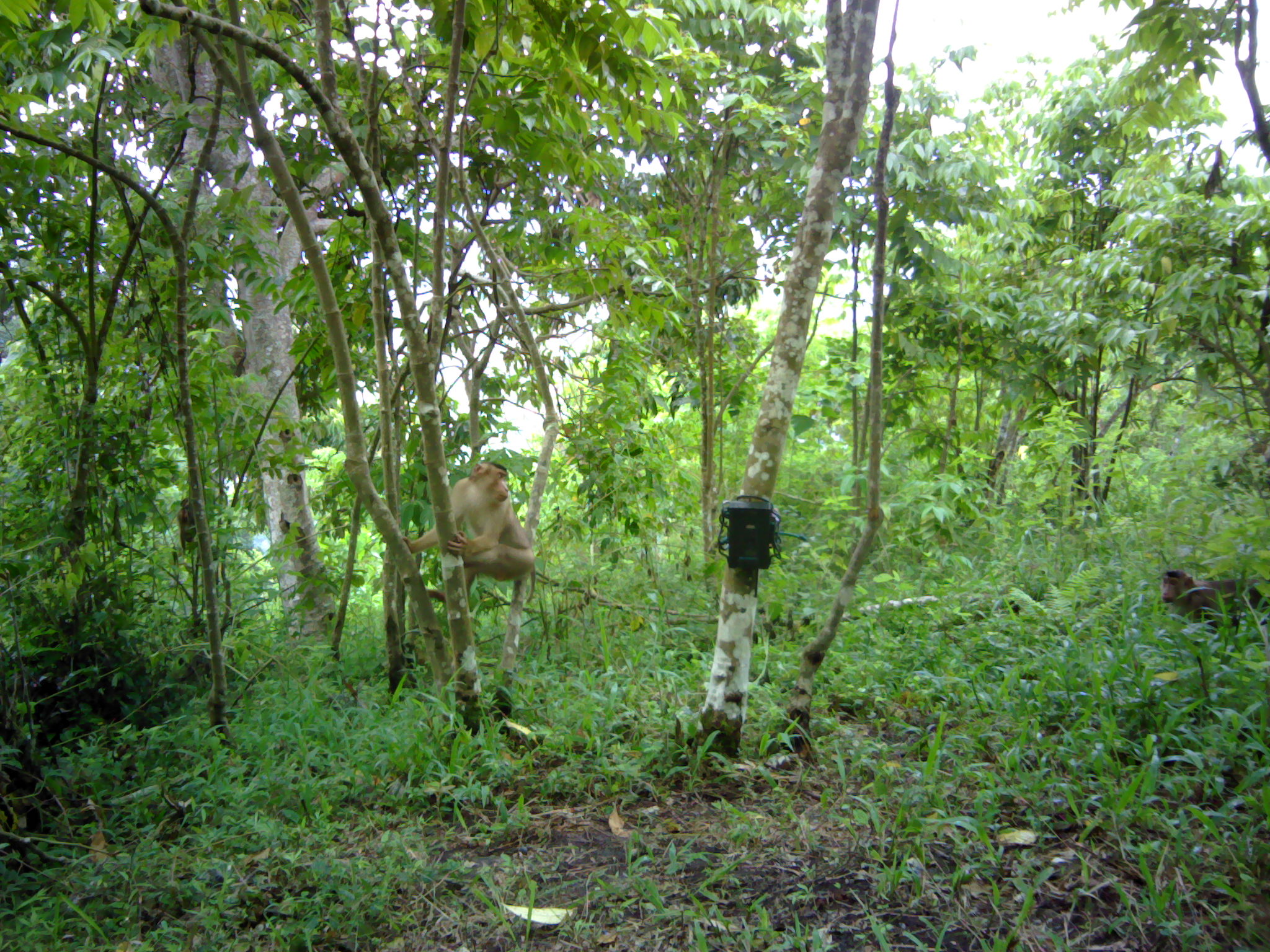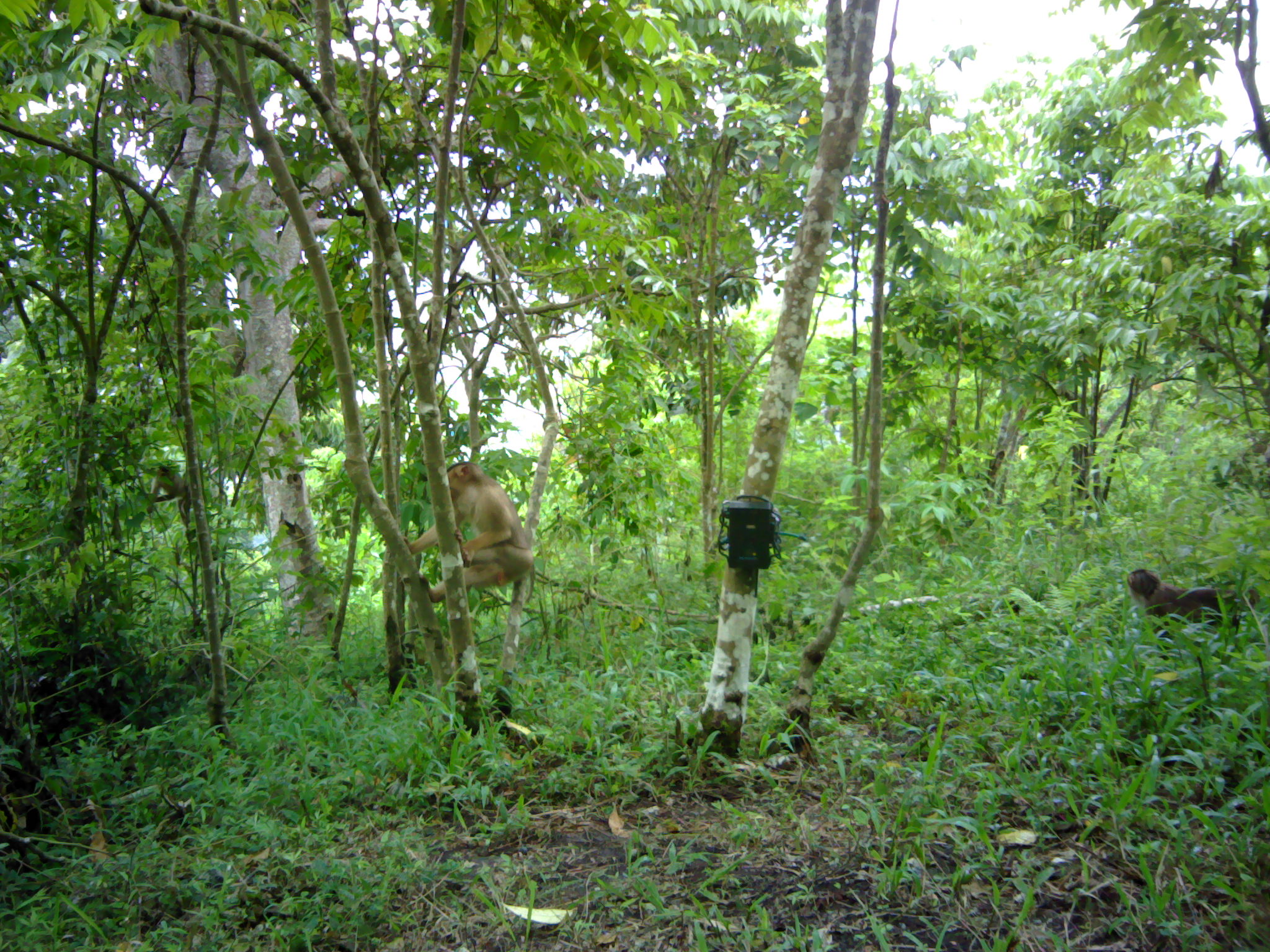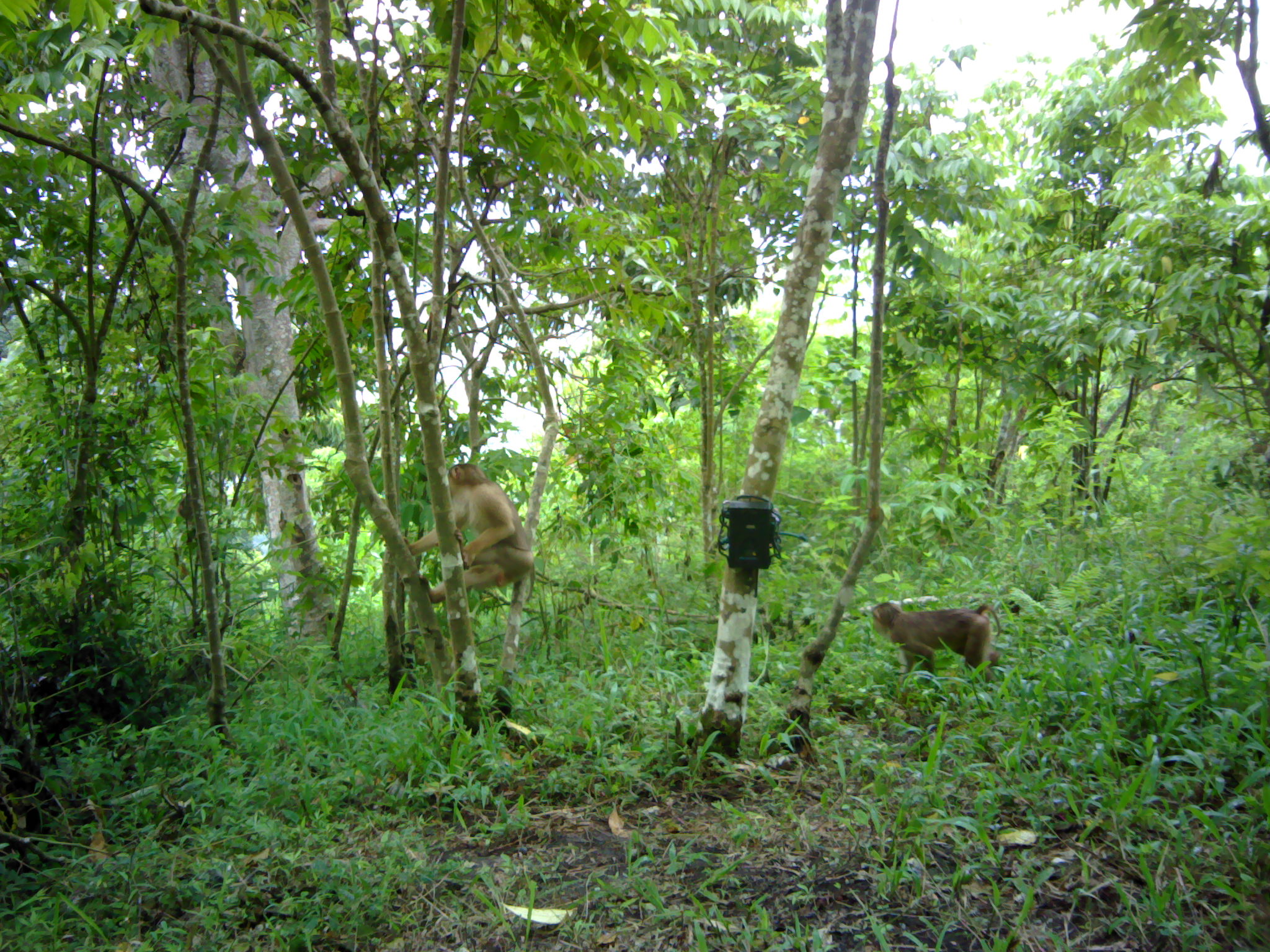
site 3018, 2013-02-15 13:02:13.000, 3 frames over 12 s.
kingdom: Animalia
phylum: Chordata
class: Mammalia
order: Primates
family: Cercopithecidae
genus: Macaca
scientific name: Macaca nemestrina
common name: southern pig-tailed macaque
Macaca nemestrina (southern pig-tailed macaque), count 3.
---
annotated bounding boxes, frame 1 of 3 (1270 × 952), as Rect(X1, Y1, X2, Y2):
macaca nemestrina: Rect(406, 461, 536, 603); Rect(1158, 569, 1270, 638)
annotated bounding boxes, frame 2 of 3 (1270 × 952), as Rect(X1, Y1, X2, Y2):
macaca nemestrina: Rect(403, 461, 534, 604); Rect(1125, 567, 1261, 661); Rect(146, 464, 188, 522)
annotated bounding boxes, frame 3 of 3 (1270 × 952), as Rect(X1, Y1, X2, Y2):
macaca nemestrina: Rect(402, 462, 535, 593); Rect(863, 598, 1003, 678)